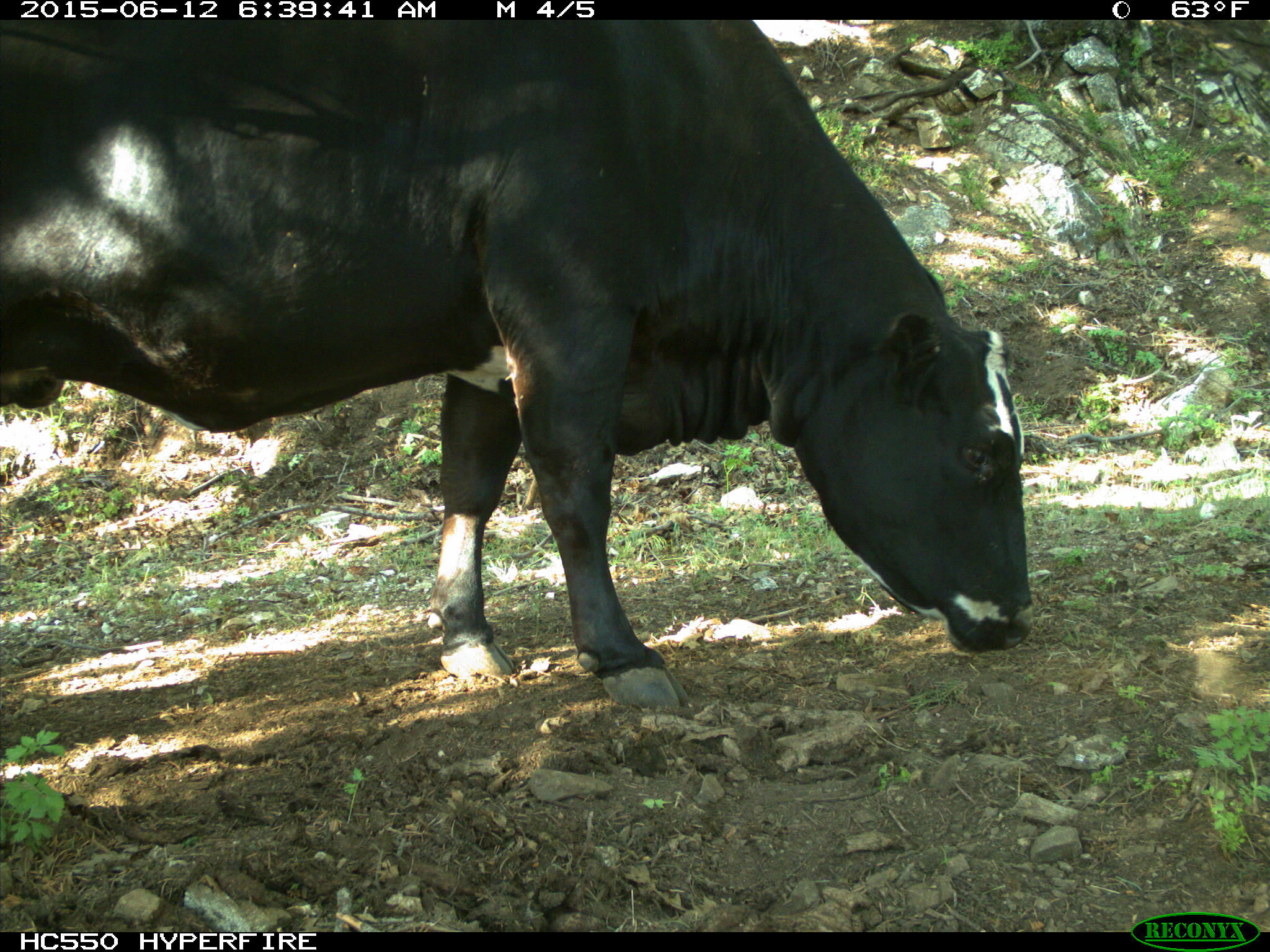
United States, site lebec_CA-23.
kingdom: Animalia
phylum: Chordata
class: Mammalia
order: Artiodactyla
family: Bovidae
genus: Bos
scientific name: Bos taurus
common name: domestic cow